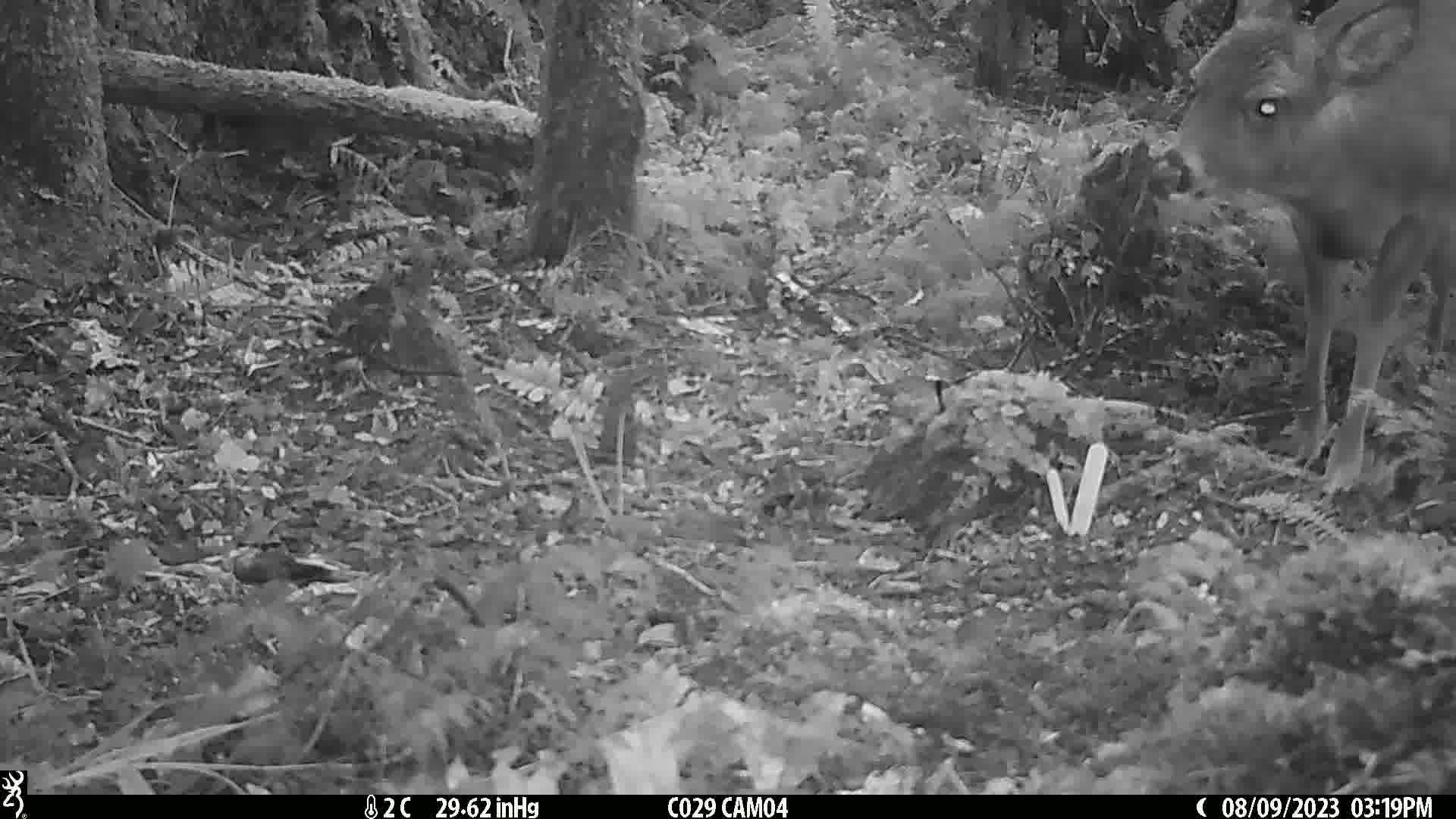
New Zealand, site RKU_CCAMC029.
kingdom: Animalia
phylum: Chordata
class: Mammalia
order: Artiodactyla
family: Cervidae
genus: Odocoileus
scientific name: Odocoileus virginianus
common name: white-tailed deer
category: white tailed deer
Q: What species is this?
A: White tailed deer (white-tailed deer) (Odocoileus virginianus).